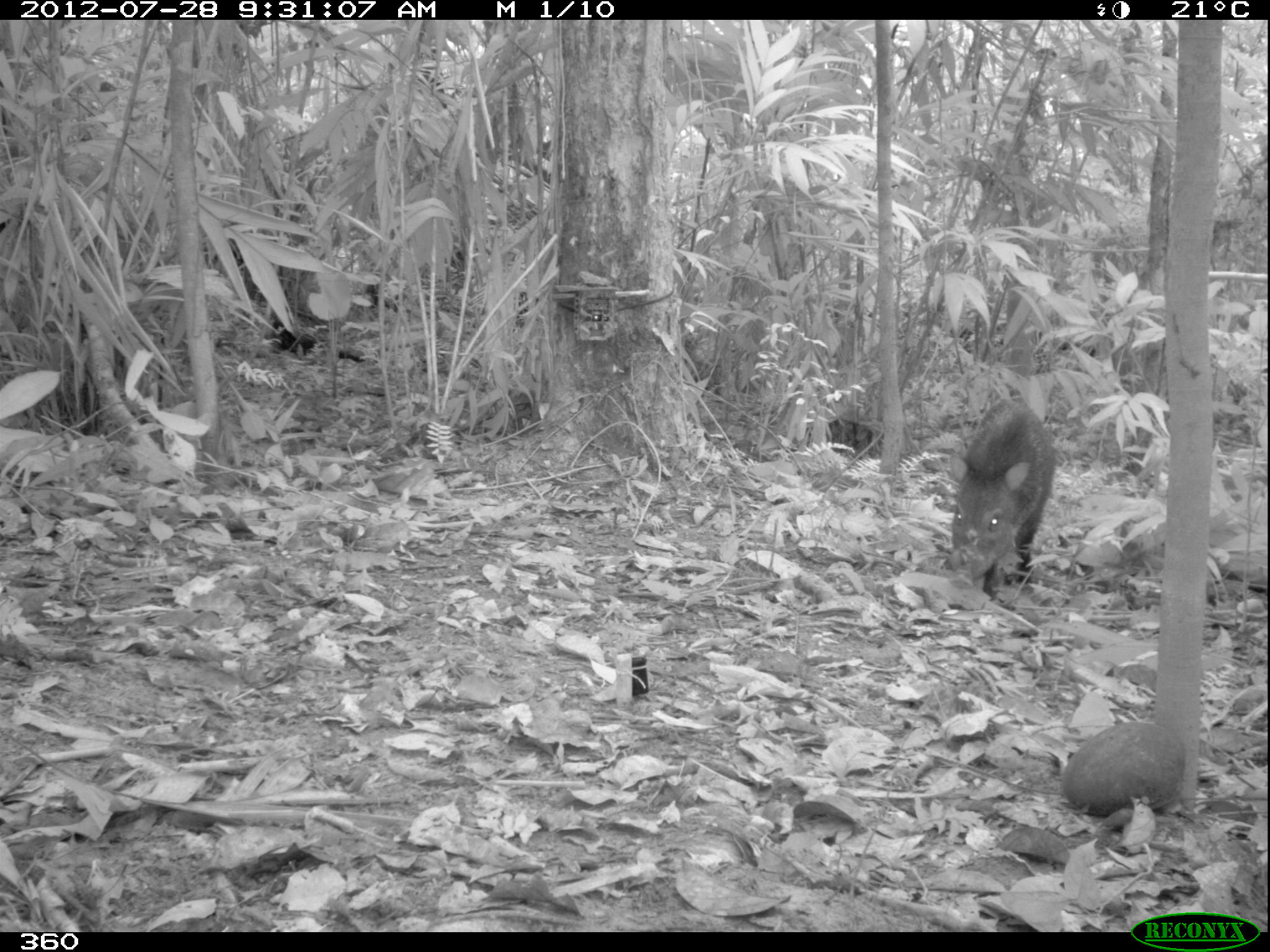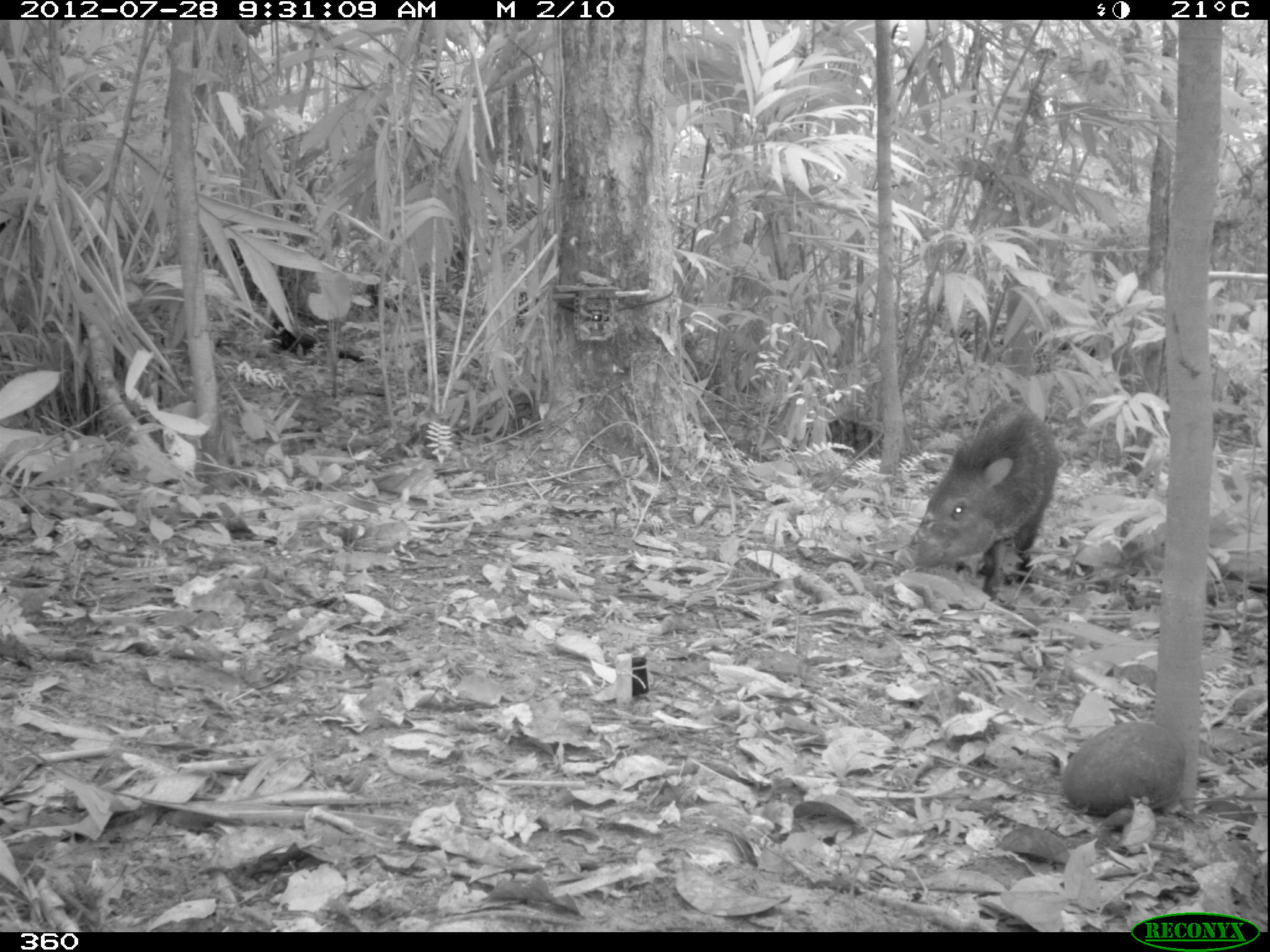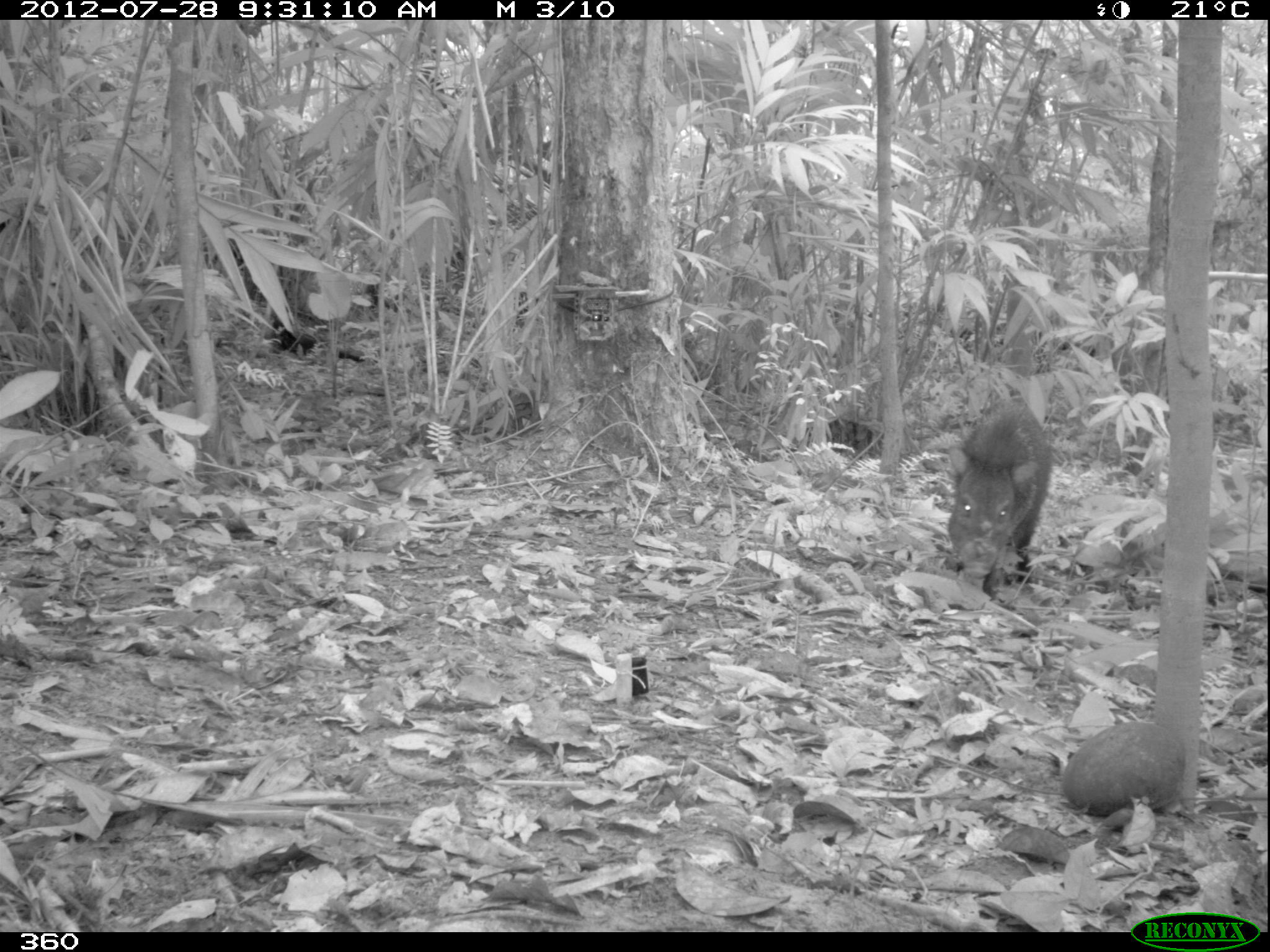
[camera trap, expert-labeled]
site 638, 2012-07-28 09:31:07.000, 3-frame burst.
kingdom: Animalia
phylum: Chordata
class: Mammalia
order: Artiodactyla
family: Tayassuidae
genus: Pecari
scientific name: Pecari tajacu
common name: collared peccary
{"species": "Pecari tajacu (collared peccary)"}